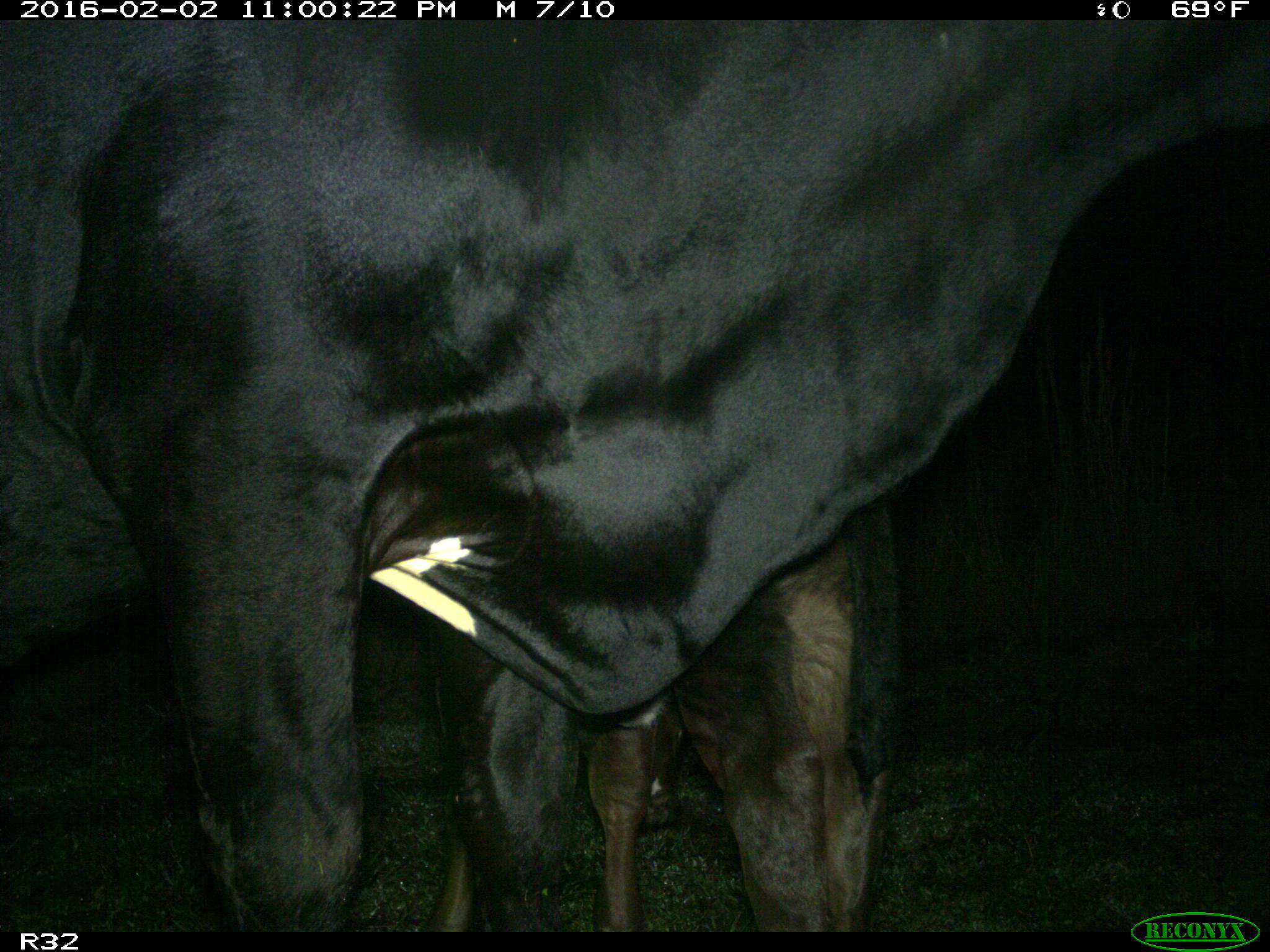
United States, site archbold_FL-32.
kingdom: Animalia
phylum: Chordata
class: Mammalia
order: Artiodactyla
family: Bovidae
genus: Bos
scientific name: Bos taurus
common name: domestic cow